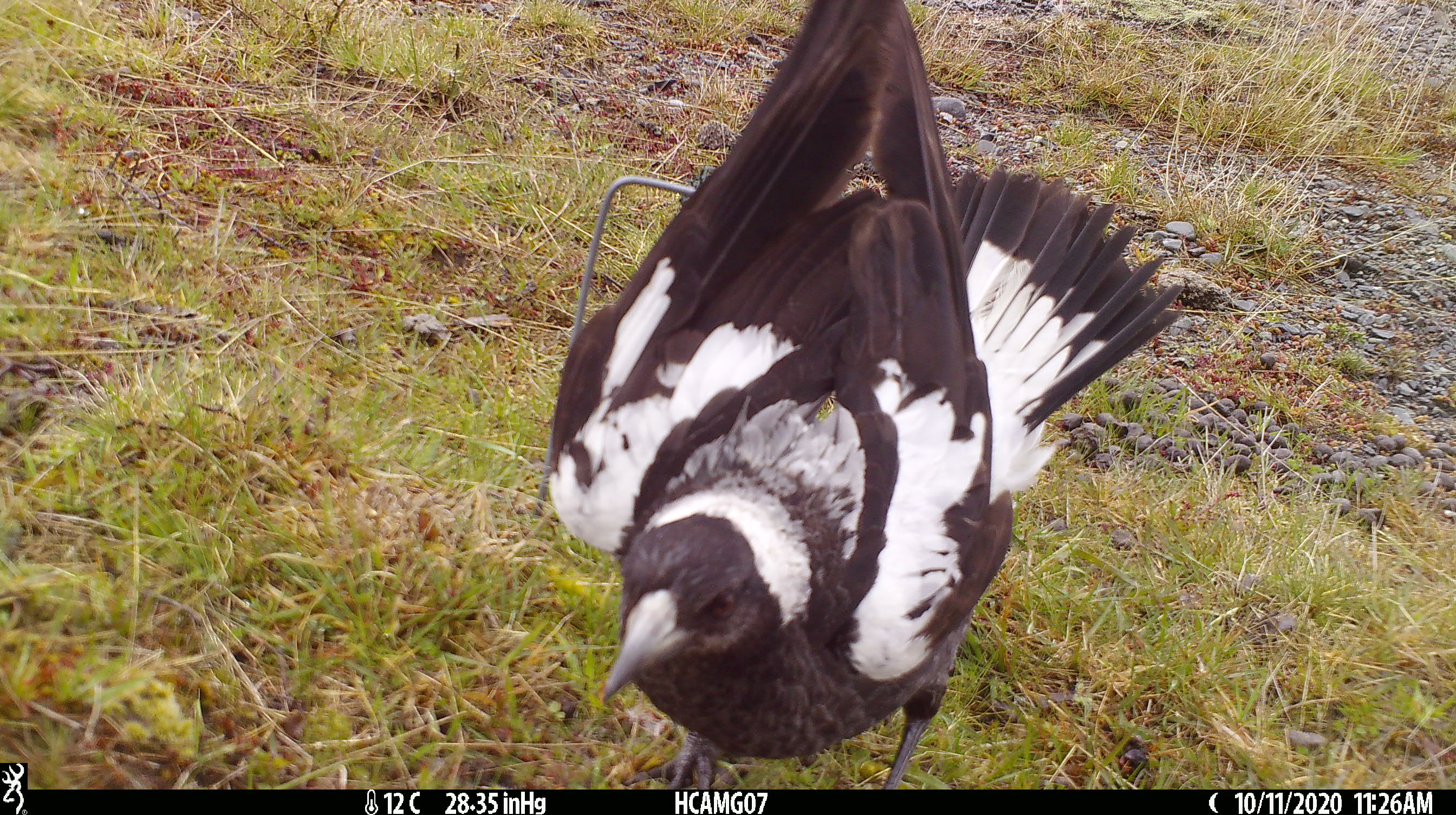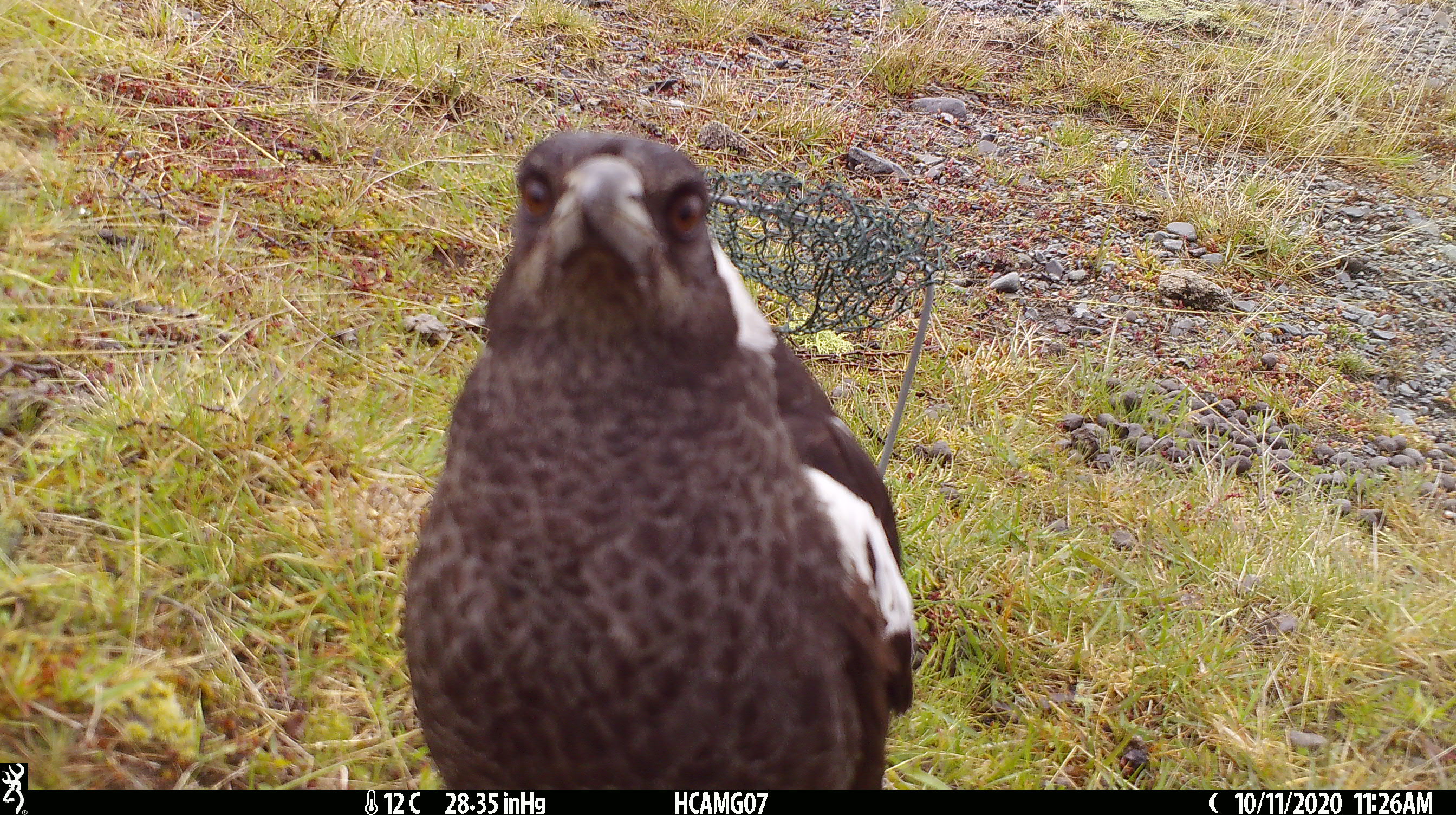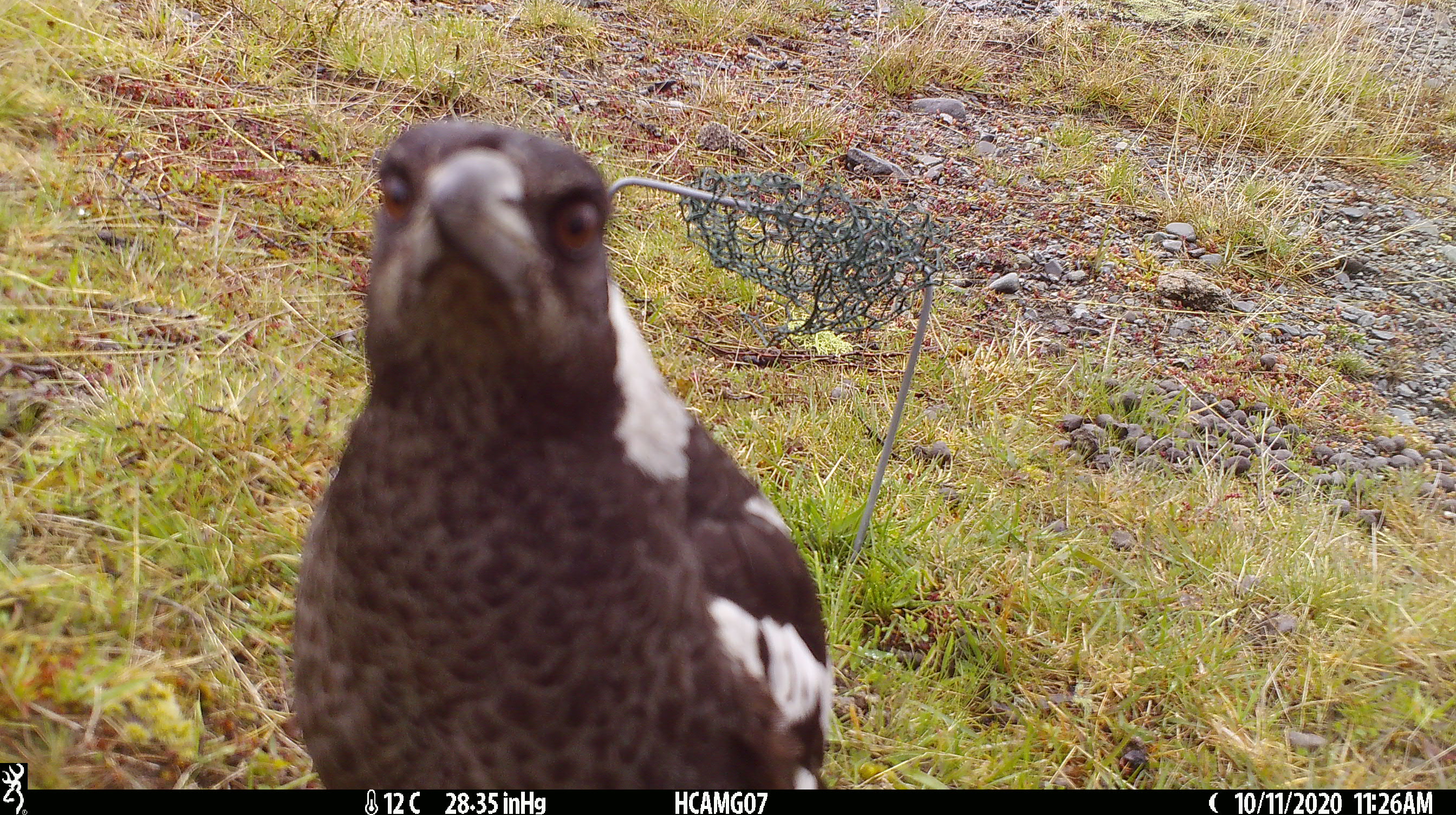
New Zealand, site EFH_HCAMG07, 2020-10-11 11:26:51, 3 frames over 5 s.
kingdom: Animalia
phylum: Chordata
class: Aves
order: Passeriformes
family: Artamidae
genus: Gymnorhina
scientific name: Gymnorhina tibicen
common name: australian magpie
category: magpie